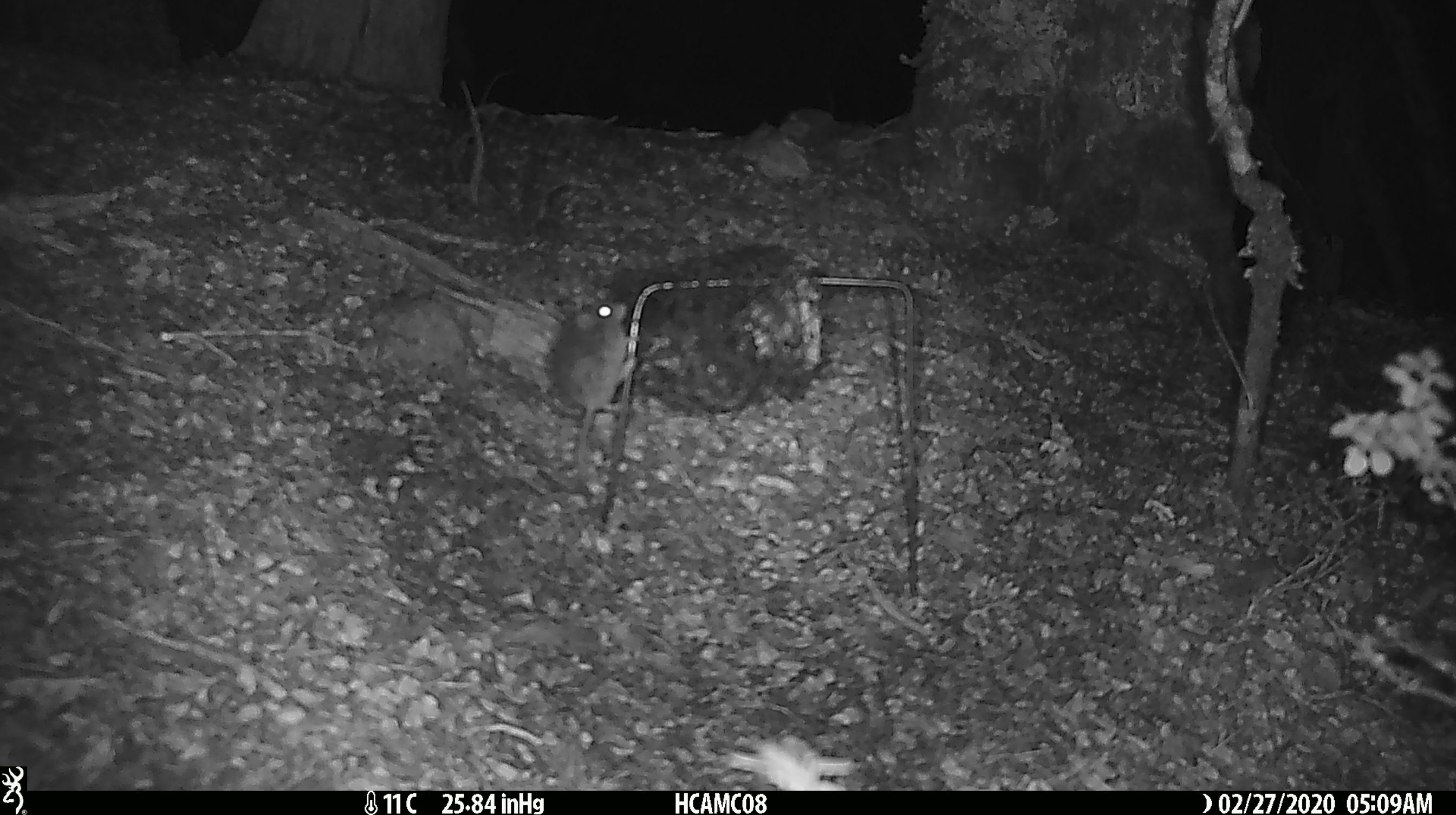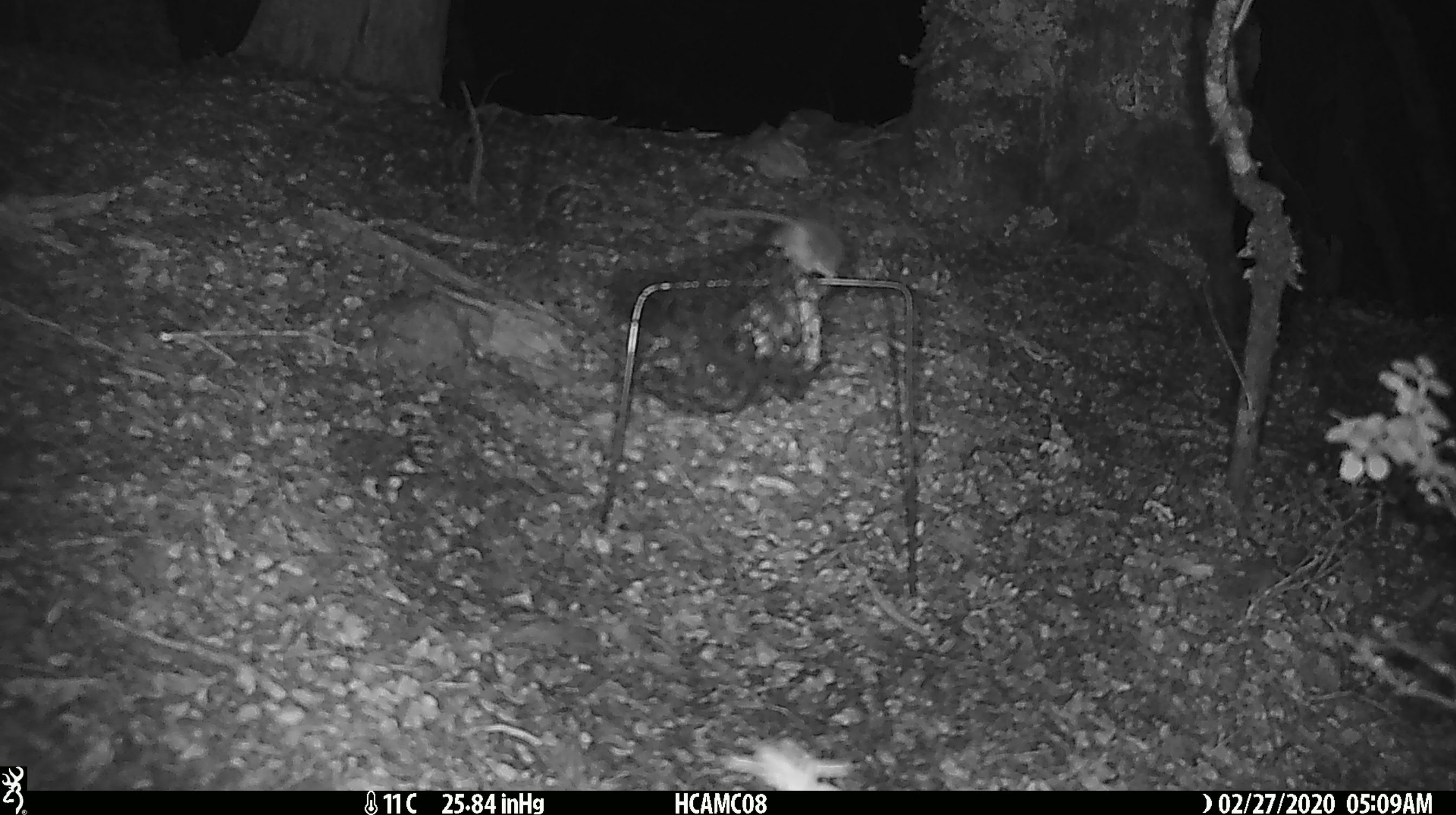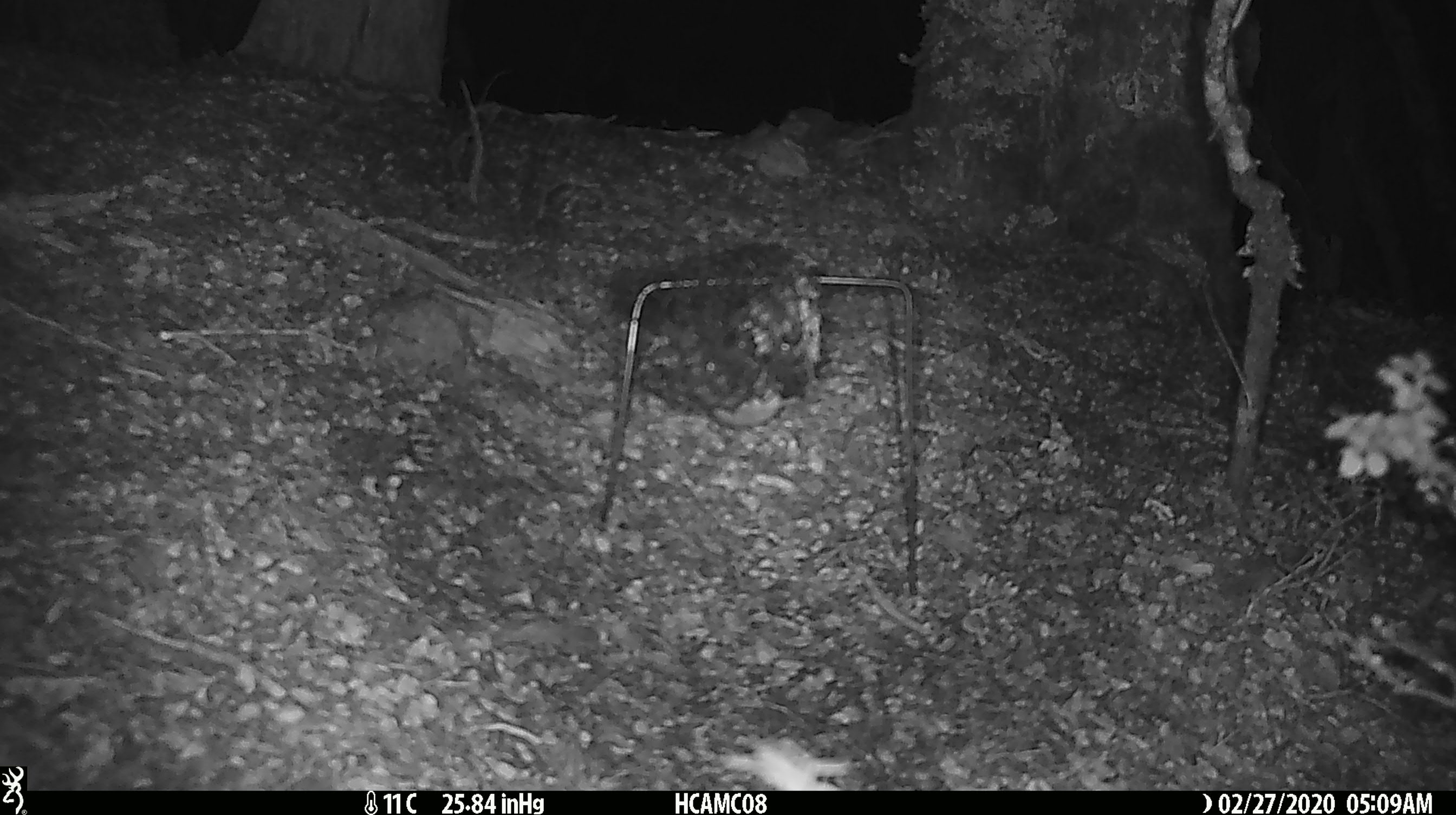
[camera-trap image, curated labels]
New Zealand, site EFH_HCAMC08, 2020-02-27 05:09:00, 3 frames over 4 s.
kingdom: Animalia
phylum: Chordata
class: Mammalia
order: Rodentia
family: Muridae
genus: Mus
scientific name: Mus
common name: mouse